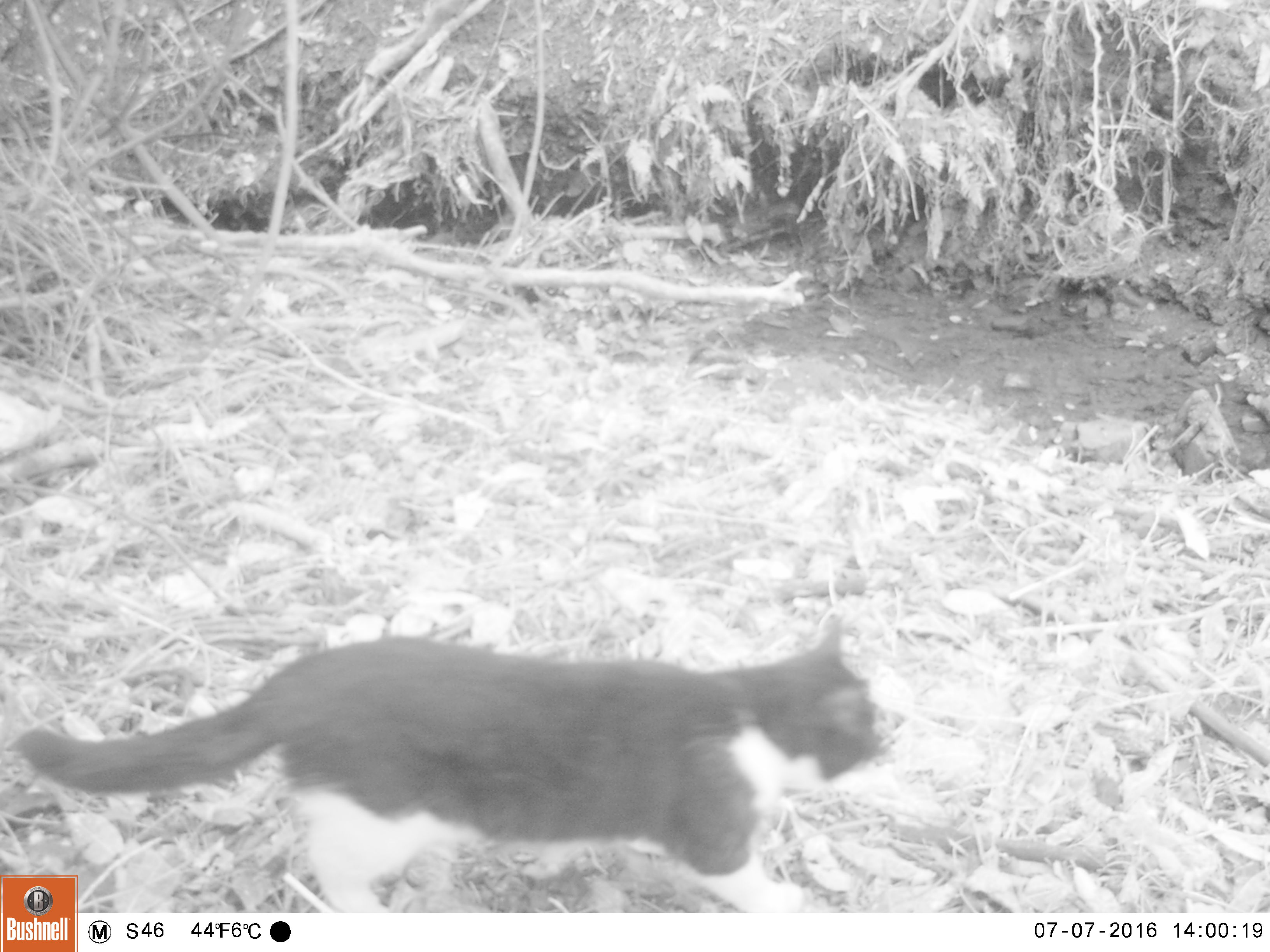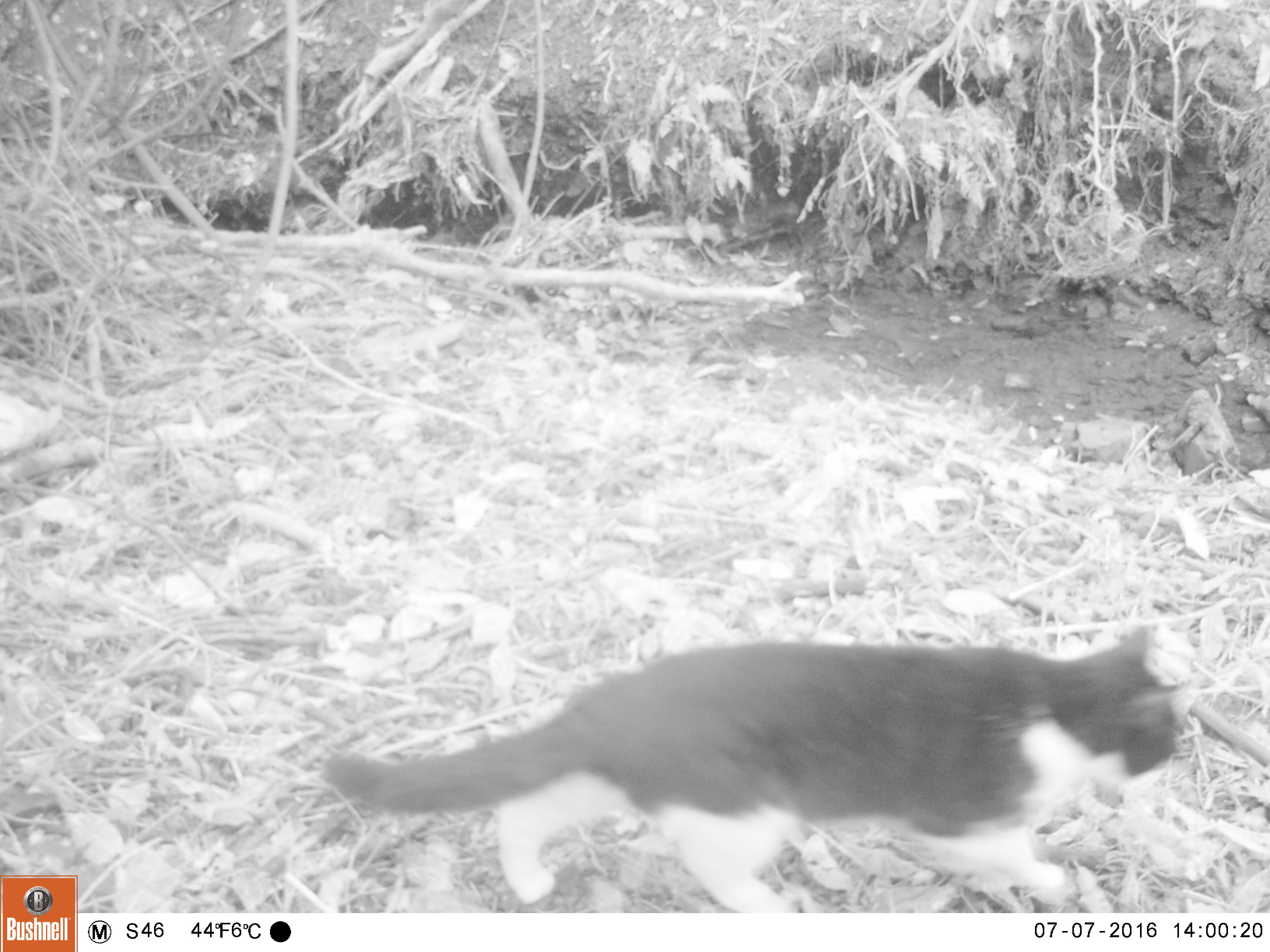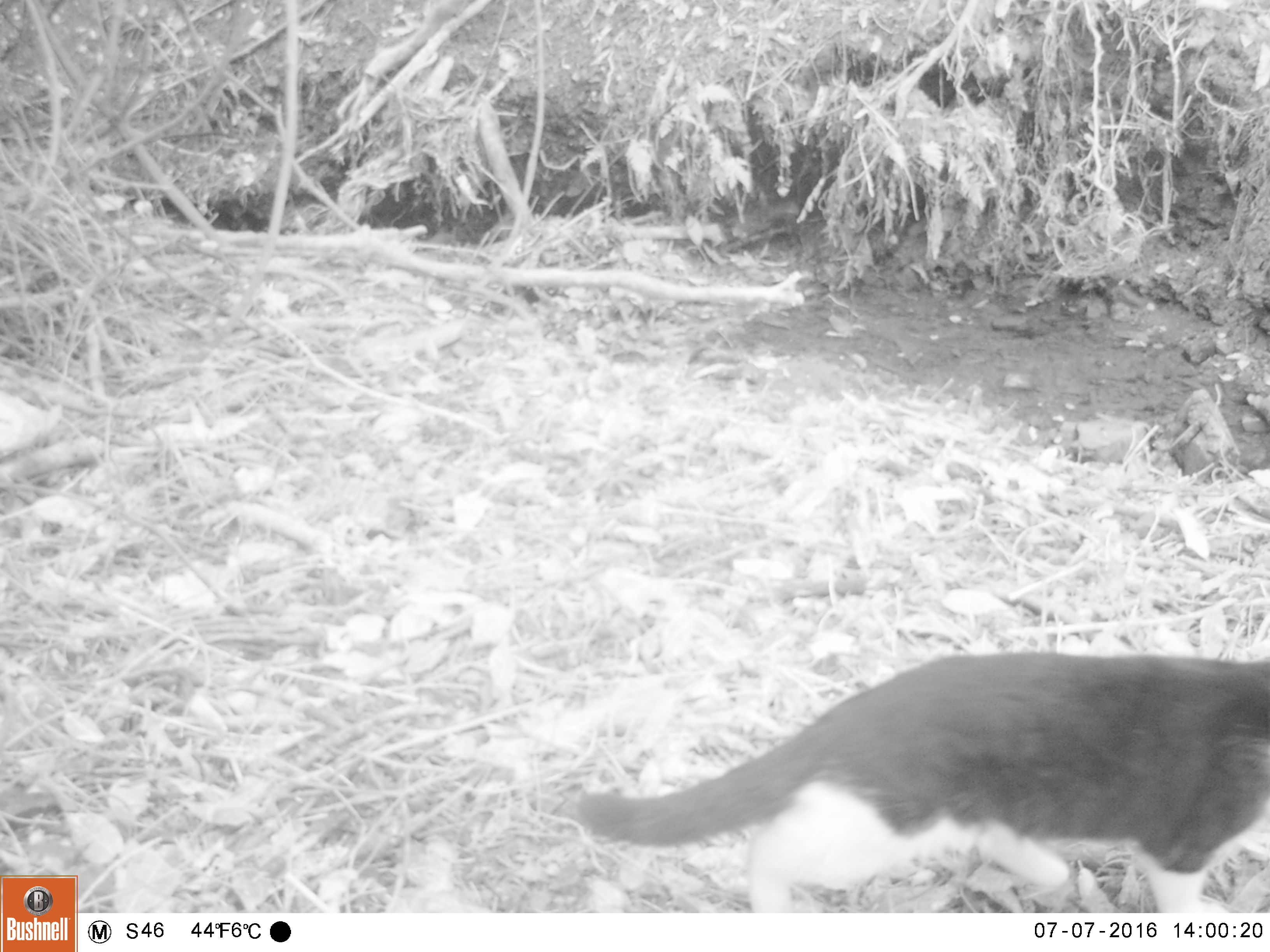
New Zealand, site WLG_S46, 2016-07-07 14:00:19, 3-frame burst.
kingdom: Animalia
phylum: Chordata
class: Mammalia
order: Carnivora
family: Felidae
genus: Felis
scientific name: Felis catus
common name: domestic cat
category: cat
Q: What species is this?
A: Cat (domestic cat) (Felis catus).